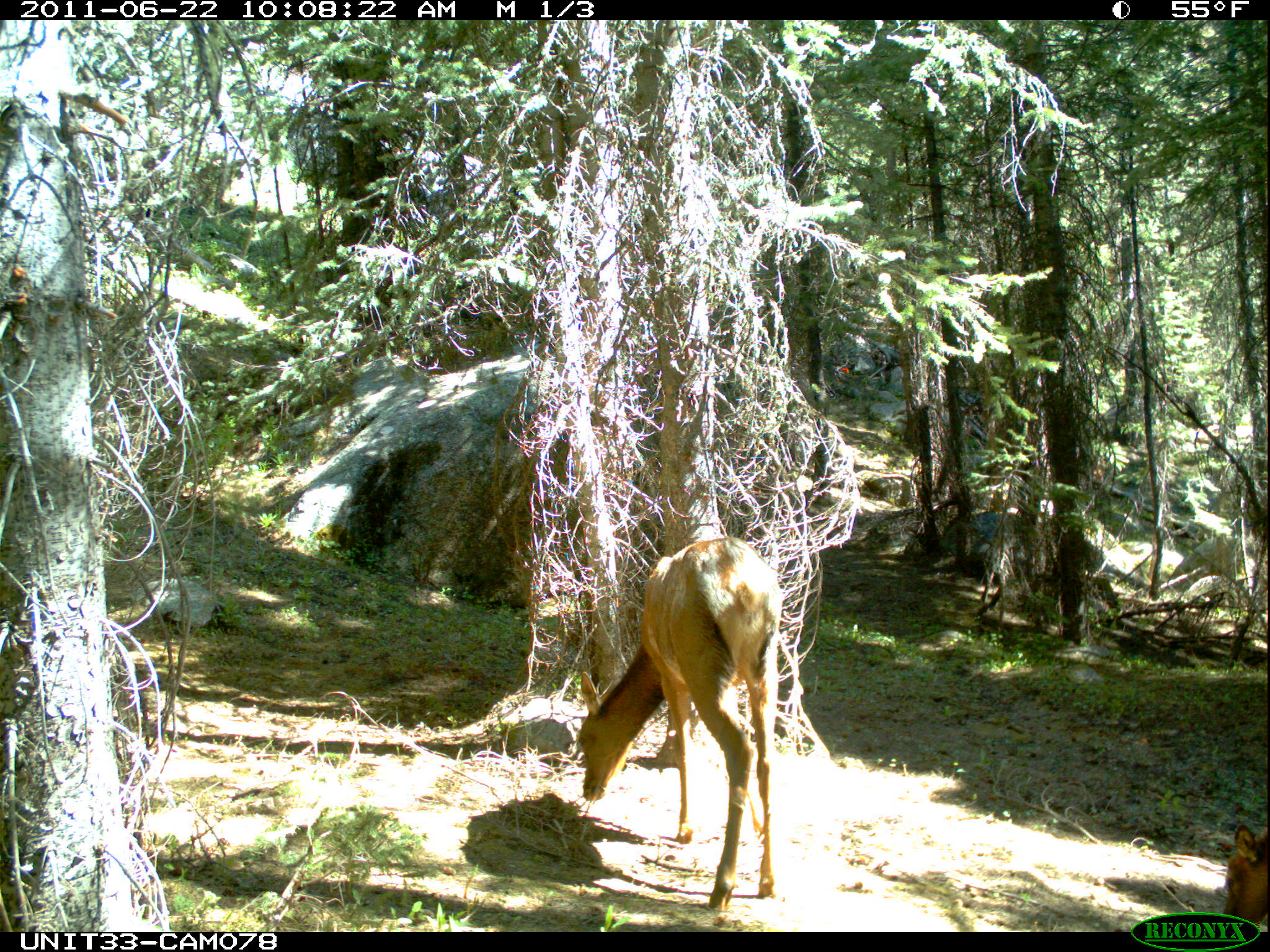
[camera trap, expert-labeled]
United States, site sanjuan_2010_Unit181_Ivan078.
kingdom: Animalia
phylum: Chordata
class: Mammalia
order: Artiodactyla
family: Cervidae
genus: Cervus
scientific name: Cervus elaphus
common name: red deer